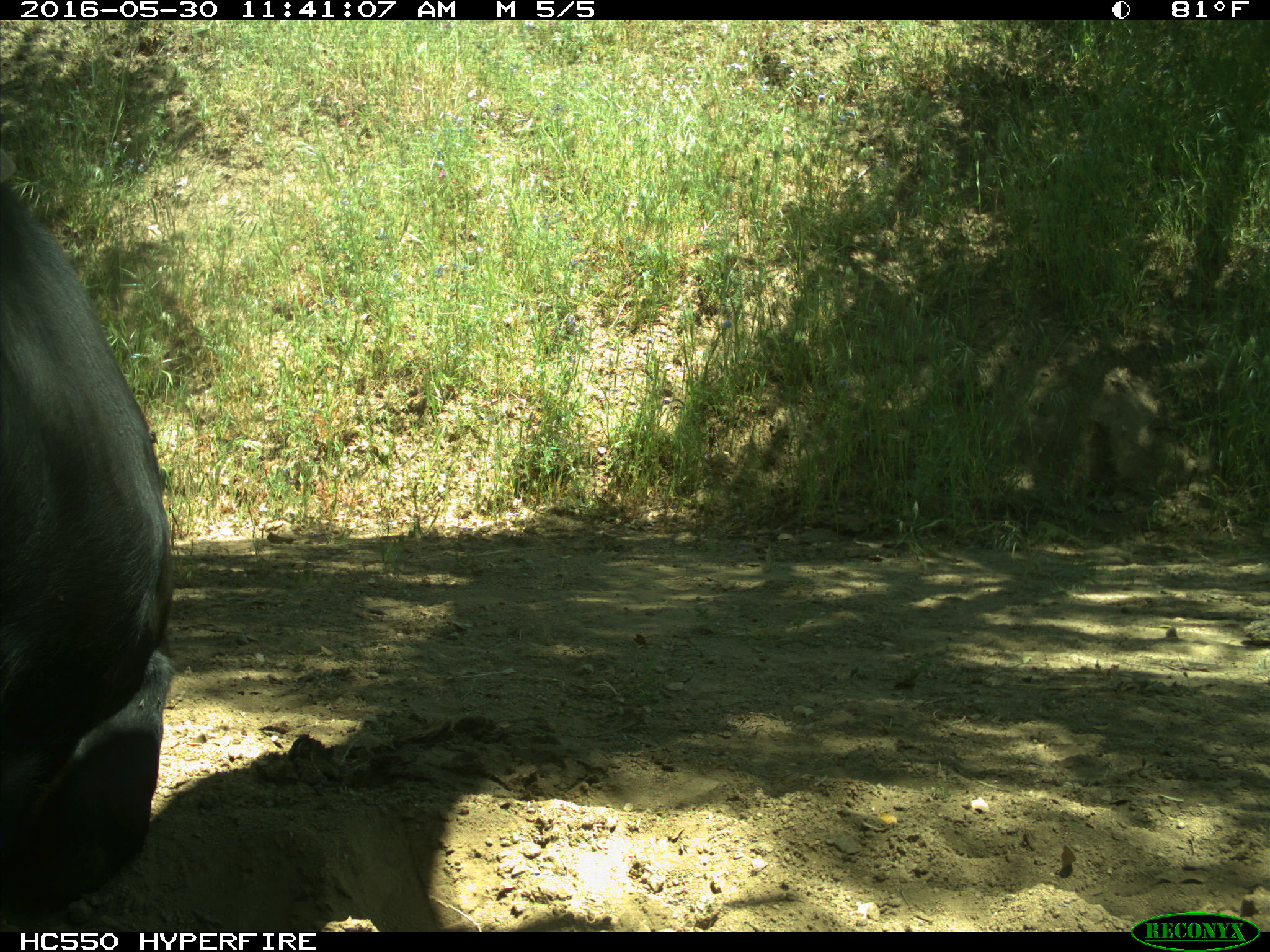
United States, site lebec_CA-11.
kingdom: Animalia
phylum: Chordata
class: Mammalia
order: Artiodactyla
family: Bovidae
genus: Bos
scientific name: Bos taurus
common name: domestic cow